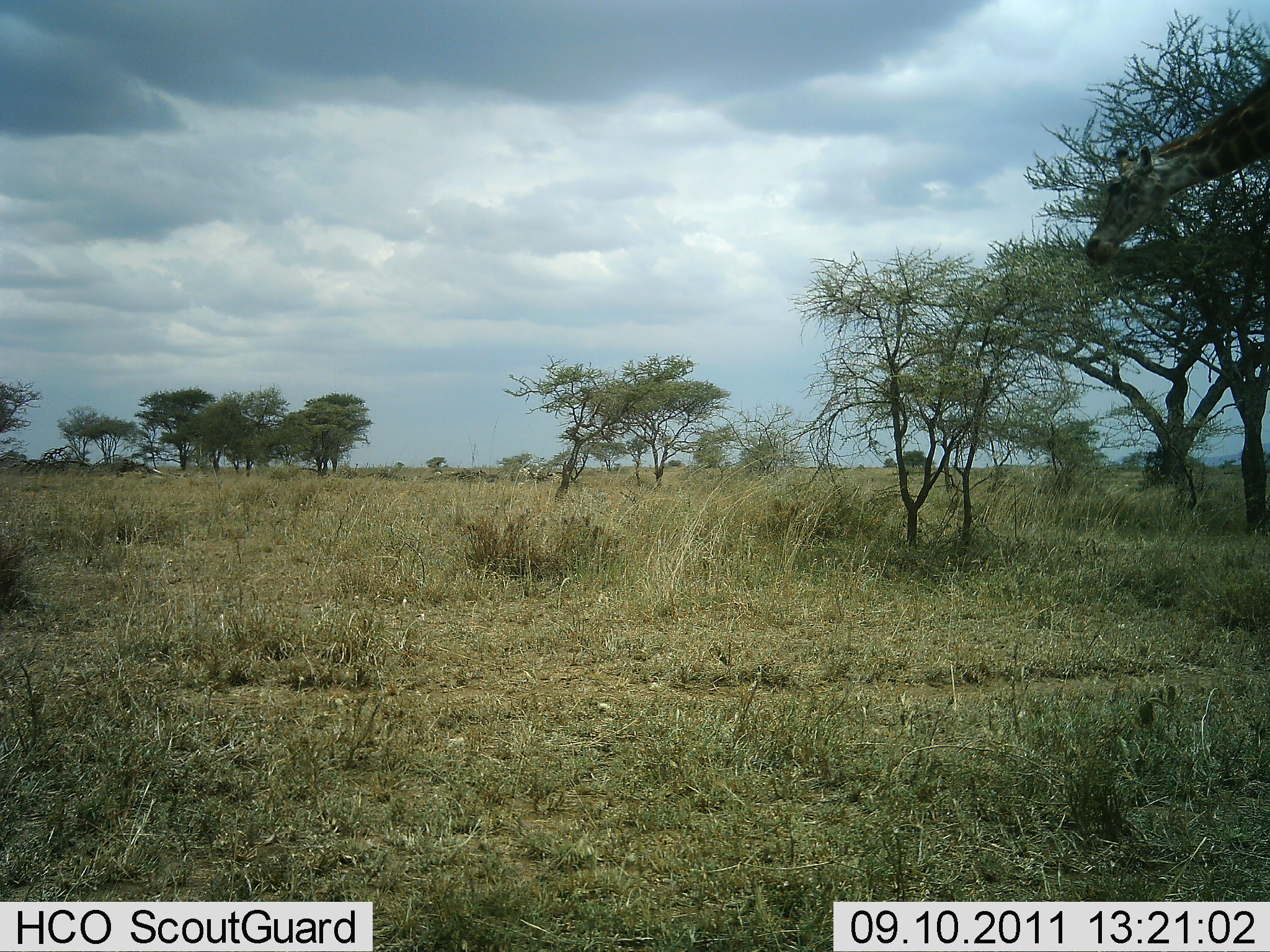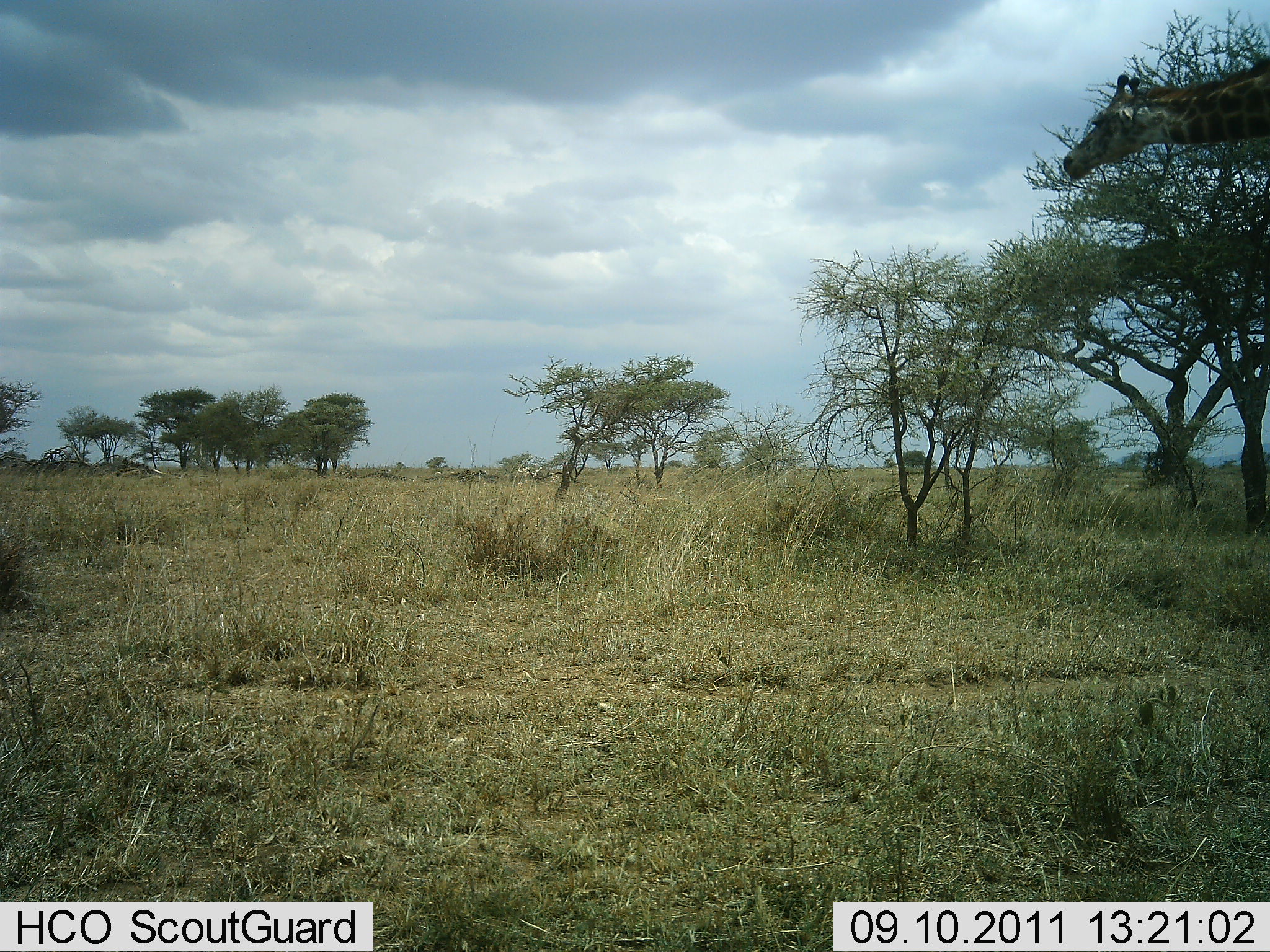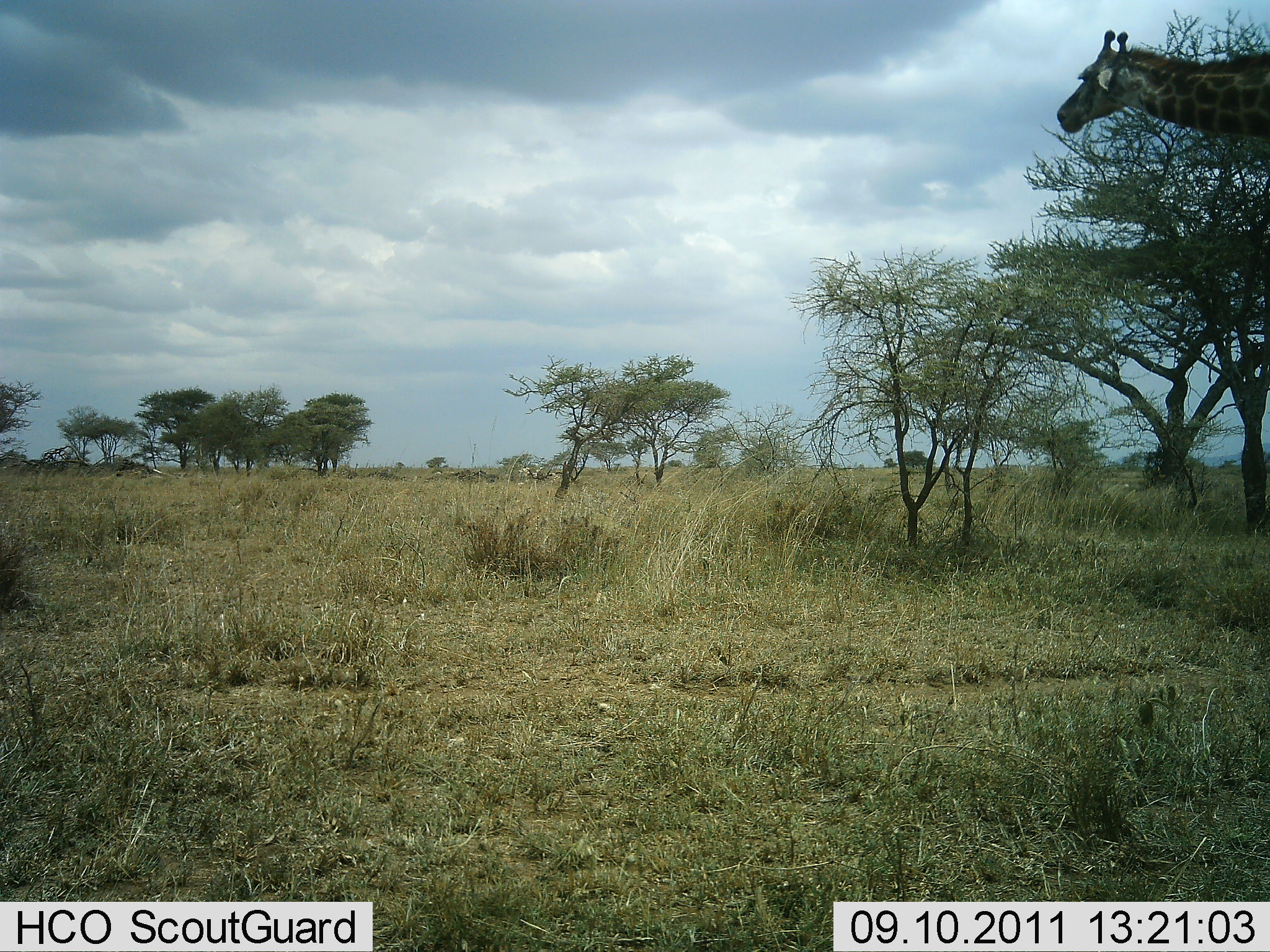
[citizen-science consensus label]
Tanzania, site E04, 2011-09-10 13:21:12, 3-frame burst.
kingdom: Animalia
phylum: Chordata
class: Mammalia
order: Artiodactyla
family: Giraffidae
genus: Giraffa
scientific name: Giraffa camelopardalis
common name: giraffe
Giraffe (Giraffa camelopardalis), count 1. Behavior (volunteer vote fractions): standing 23%, resting 0%, moving 15%, interacting 0%. Young present (vote fraction): 0%. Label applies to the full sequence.